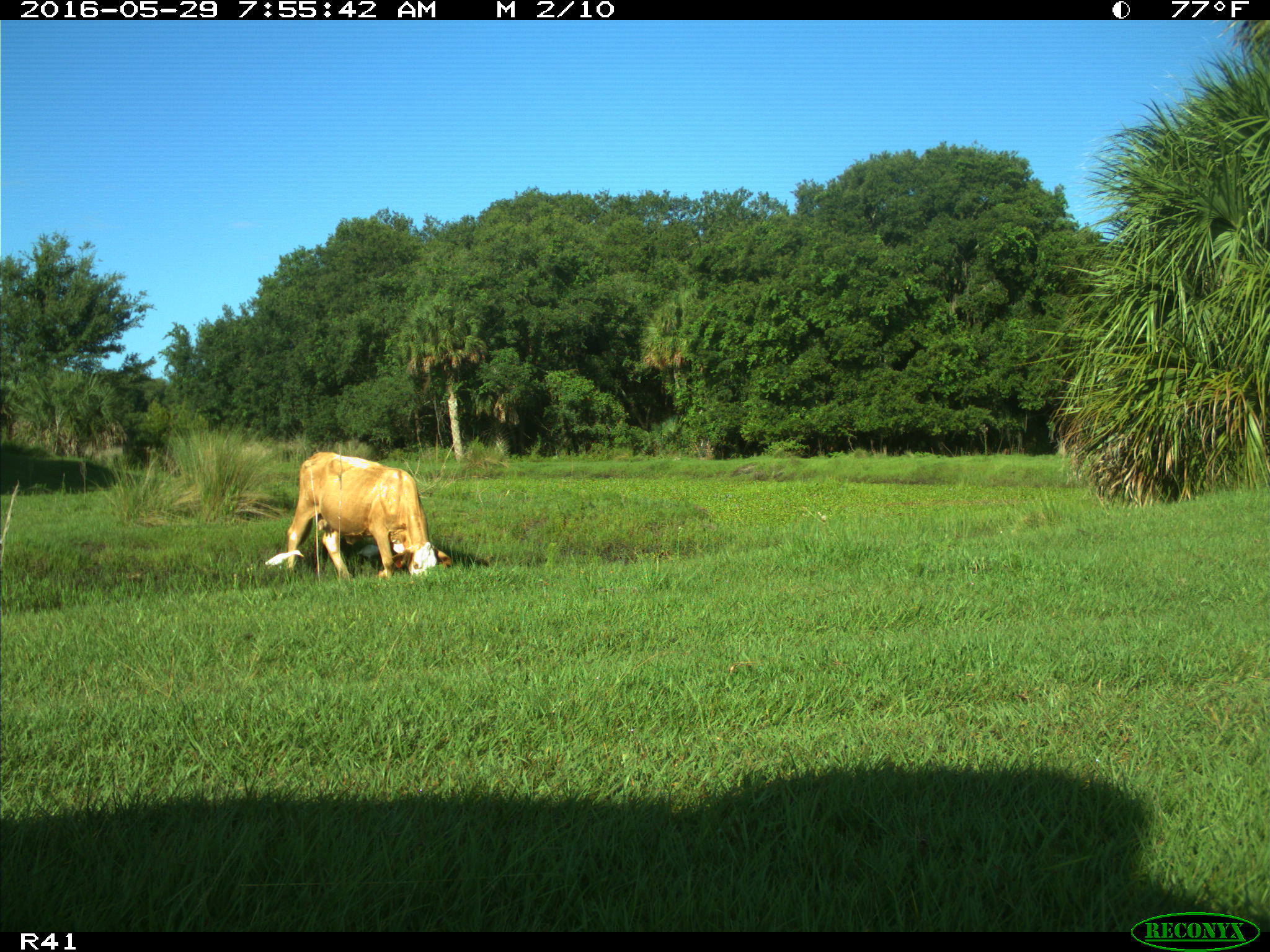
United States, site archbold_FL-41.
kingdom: Animalia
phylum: Chordata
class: Mammalia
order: Artiodactyla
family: Bovidae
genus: Bos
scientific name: Bos taurus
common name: domestic cow